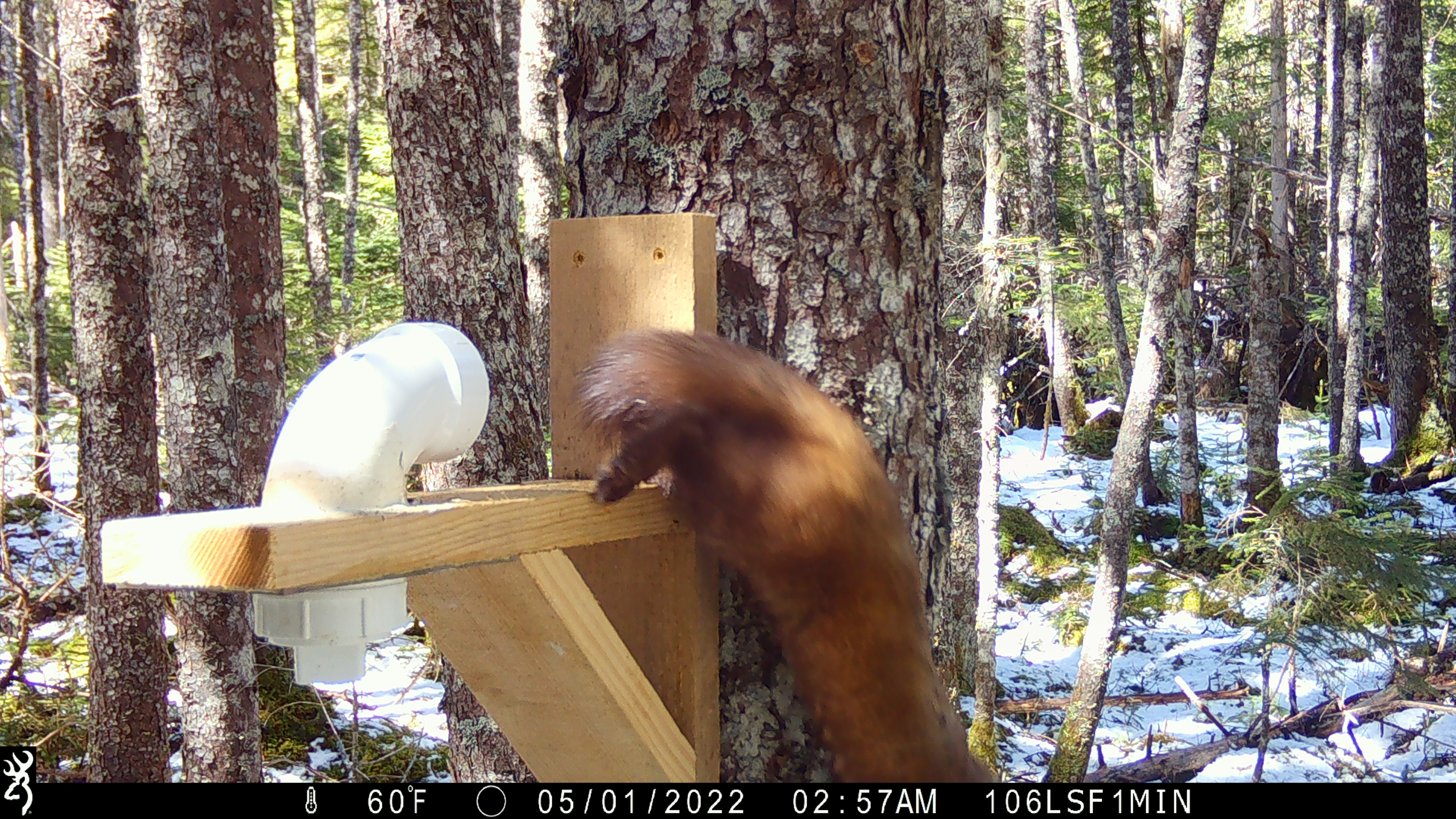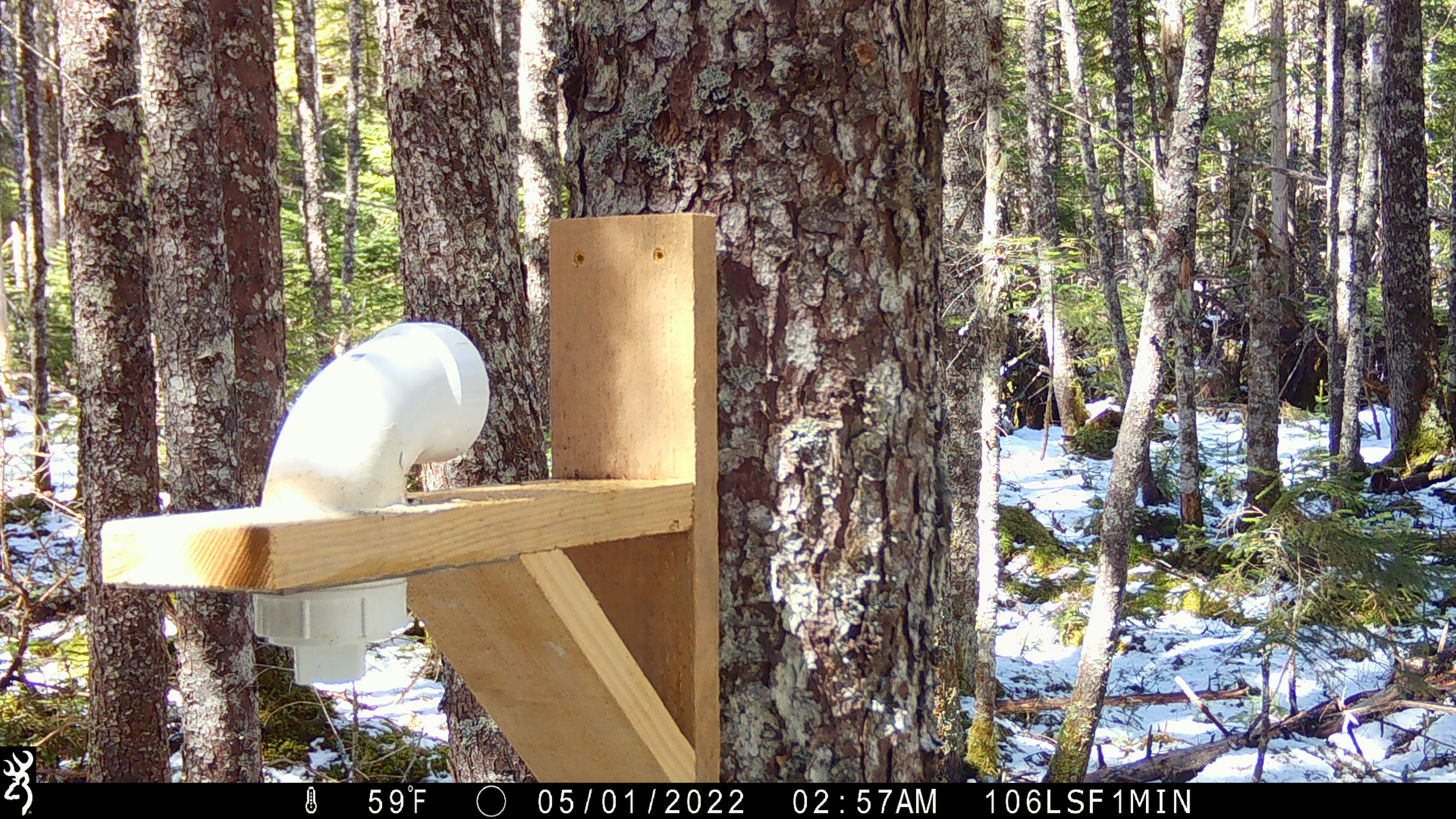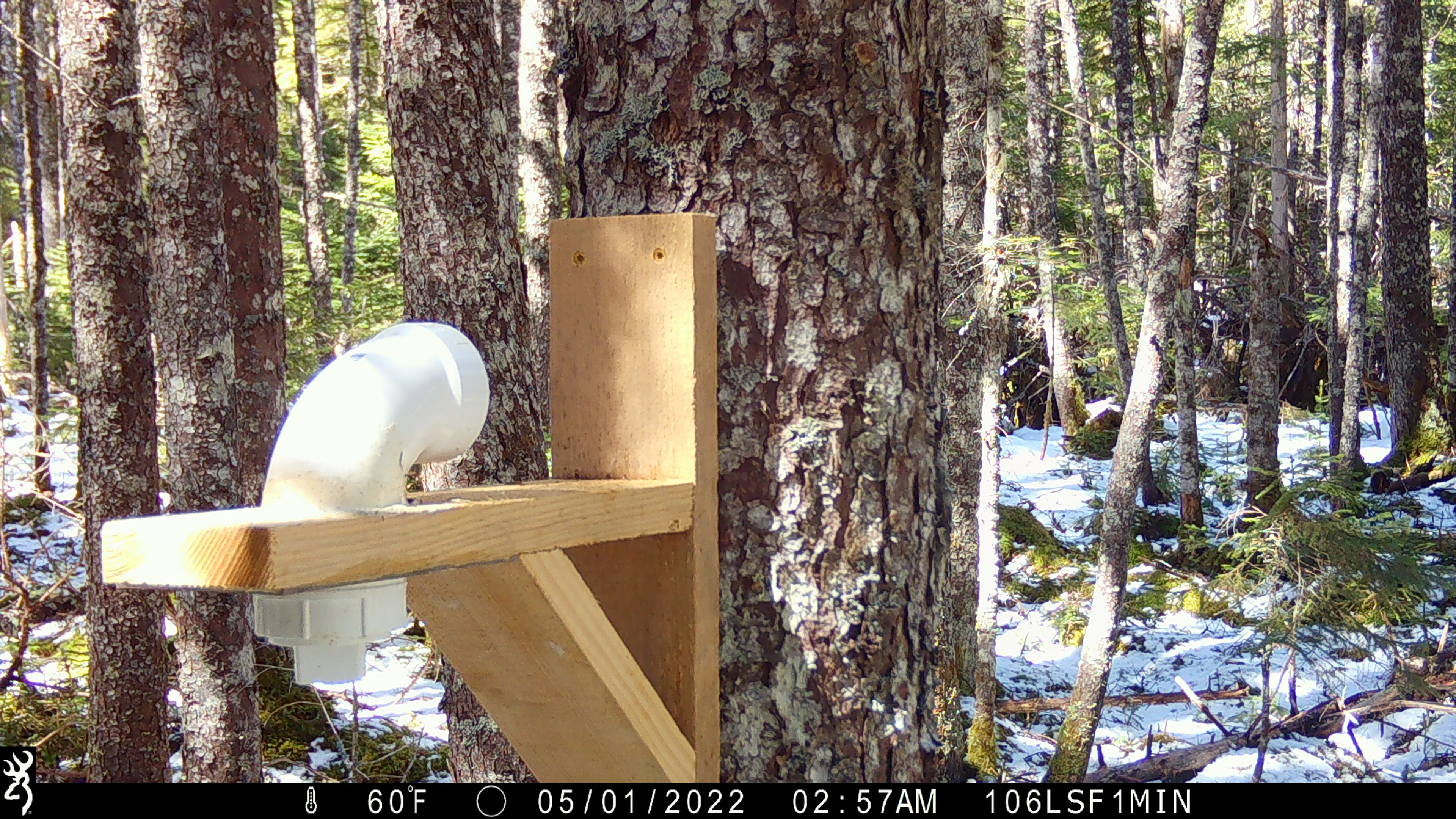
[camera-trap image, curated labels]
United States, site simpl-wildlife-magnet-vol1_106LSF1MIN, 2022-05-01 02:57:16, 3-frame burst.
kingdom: Animalia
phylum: Chordata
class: Mammalia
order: Carnivora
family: Mustelidae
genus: Martes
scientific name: Martes americana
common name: american marten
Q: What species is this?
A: American marten (Martes americana).